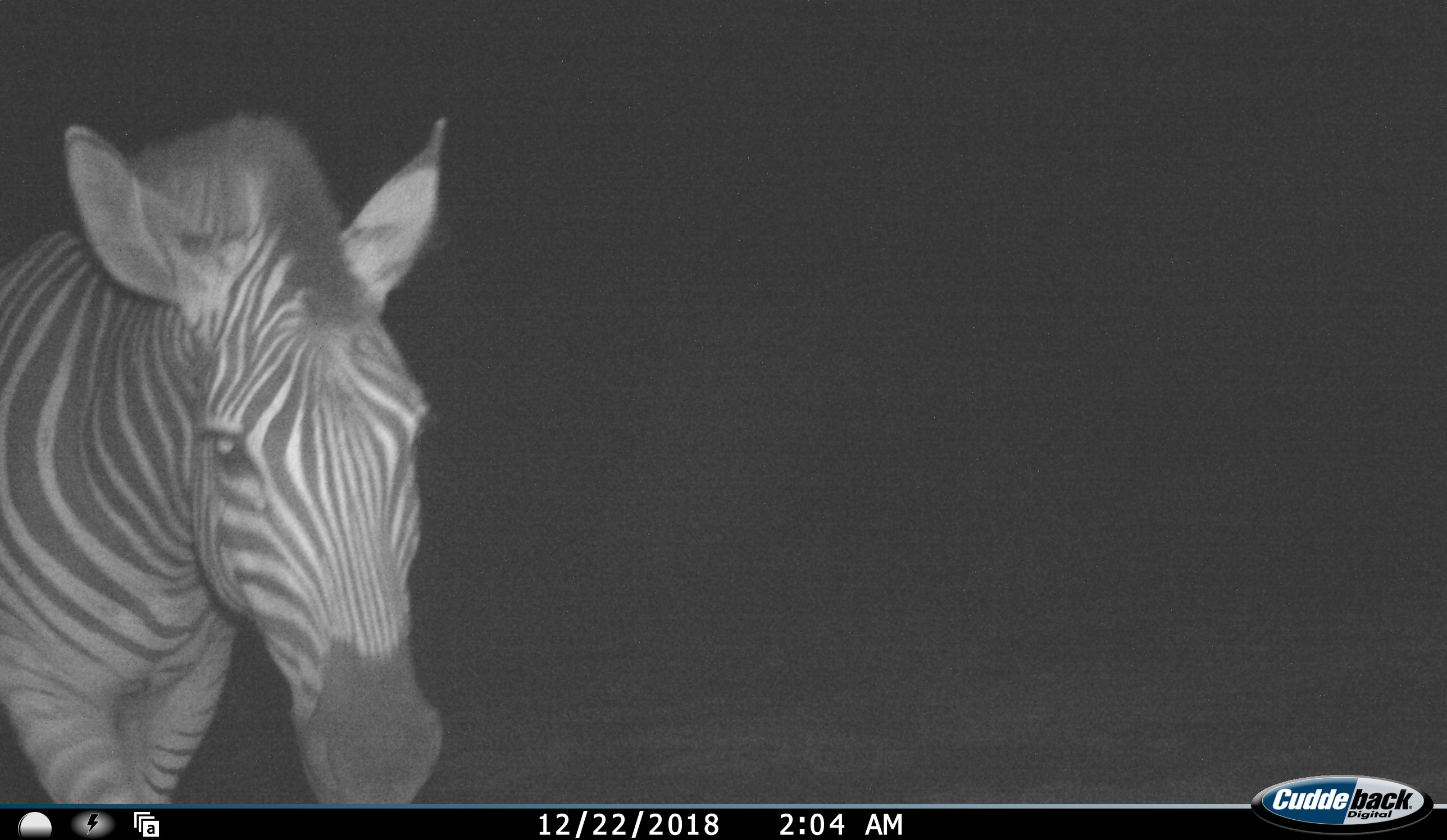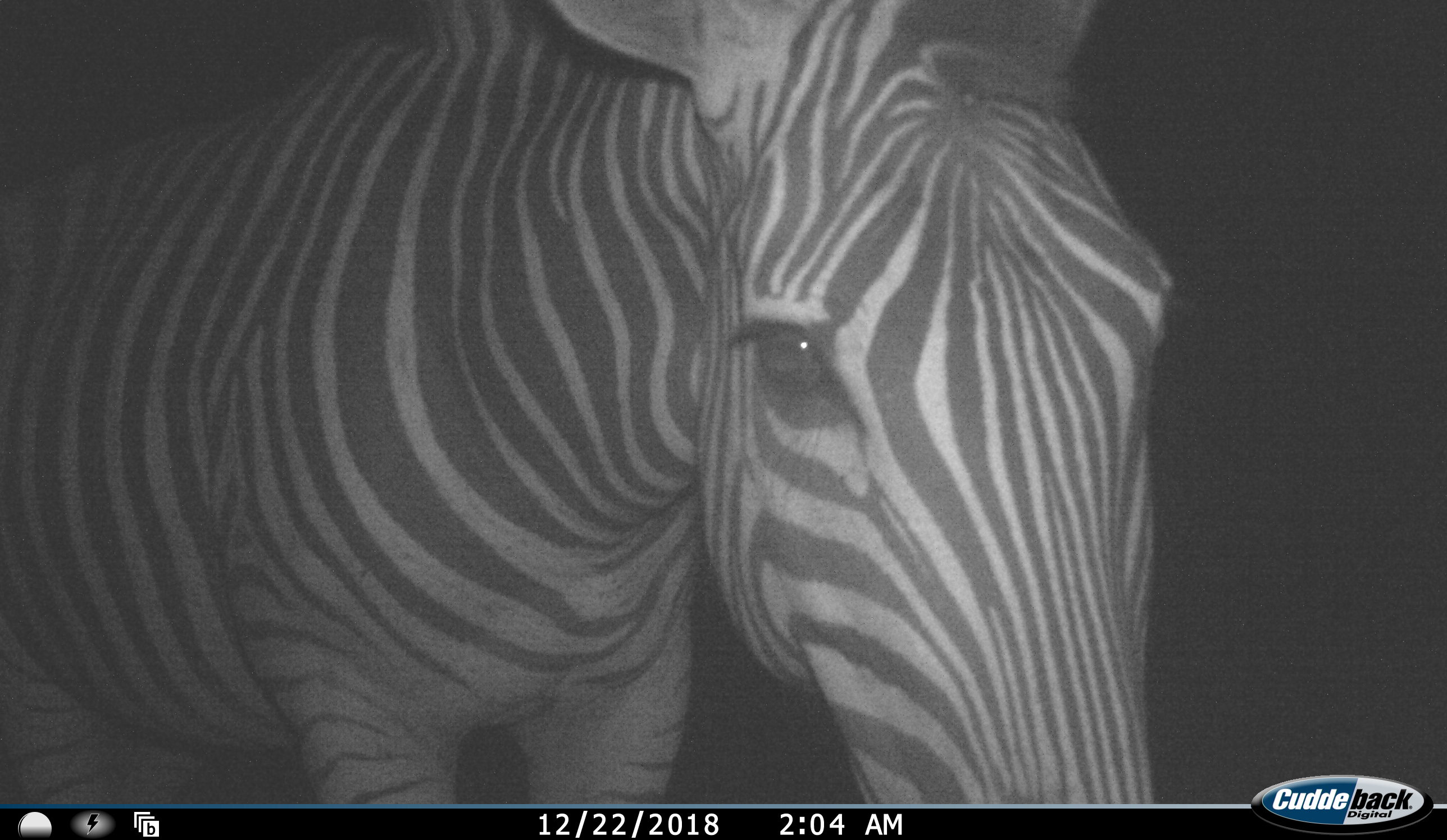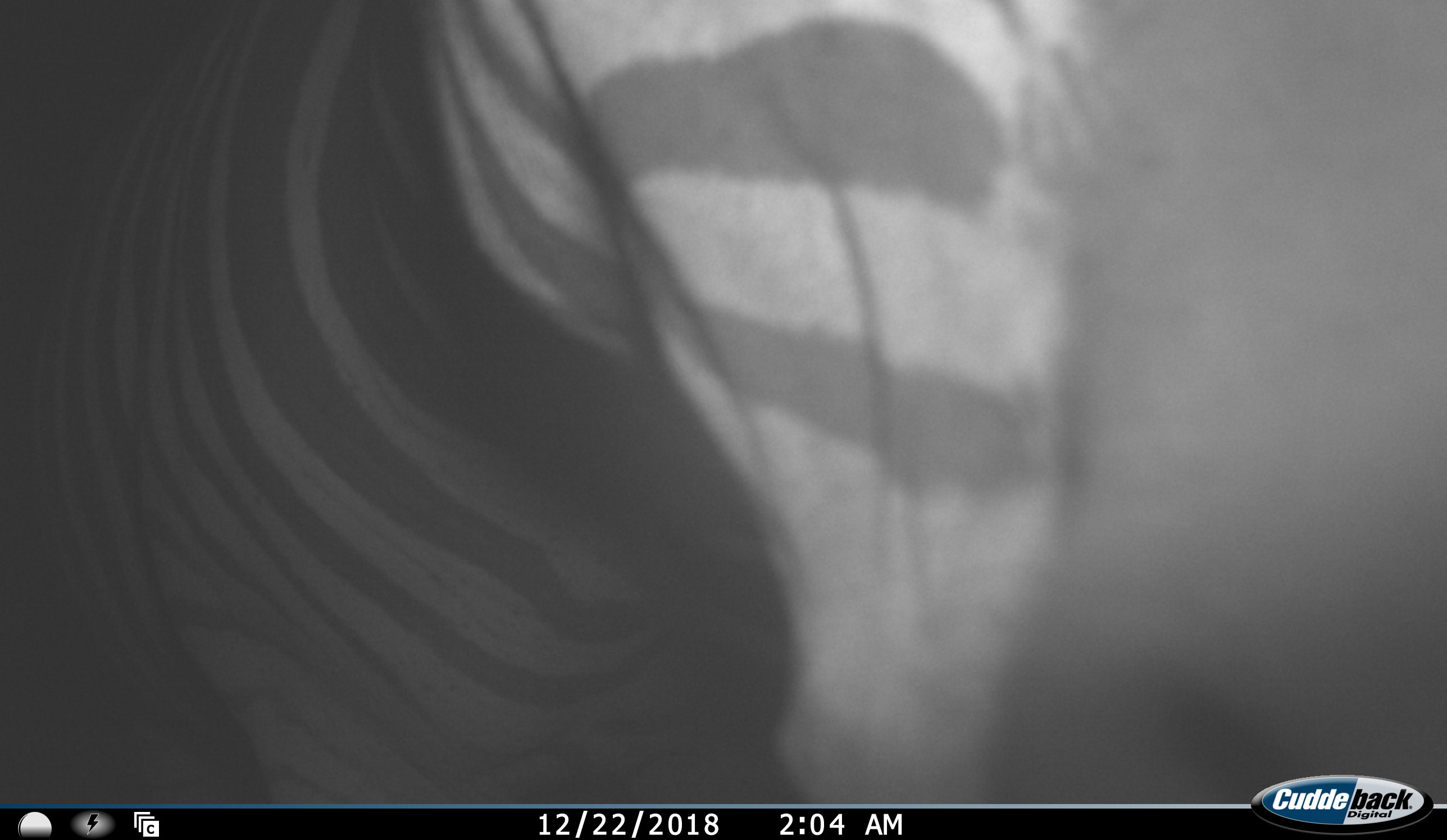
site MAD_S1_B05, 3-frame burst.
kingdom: Animalia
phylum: Chordata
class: Mammalia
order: Perissodactyla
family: Equidae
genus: Equus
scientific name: Equus quagga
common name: plains zebra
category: zebraplains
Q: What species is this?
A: Zebraplains (plains zebra) (Equus quagga).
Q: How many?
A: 1.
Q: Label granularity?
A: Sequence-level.